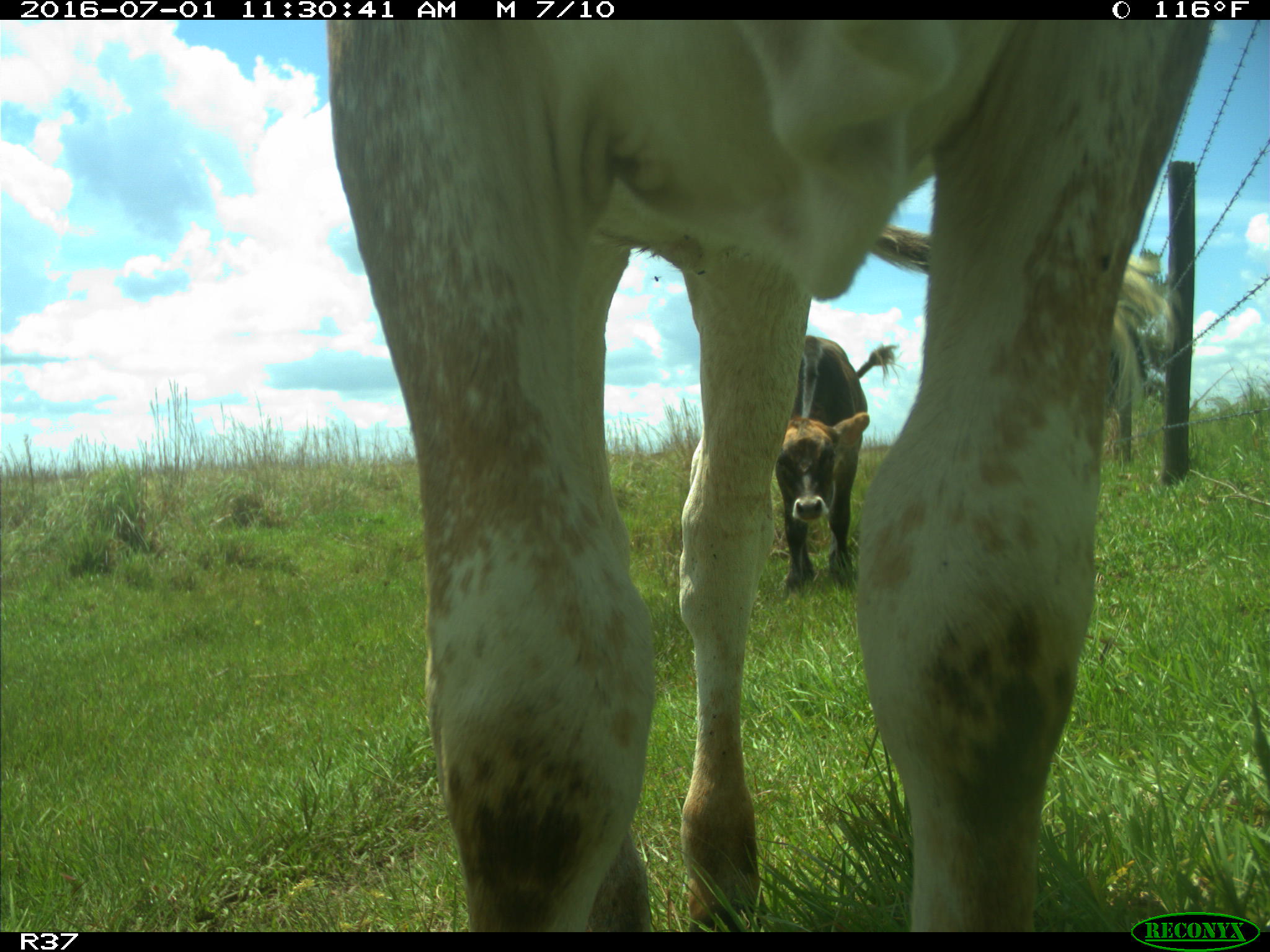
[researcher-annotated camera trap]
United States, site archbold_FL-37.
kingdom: Animalia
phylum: Chordata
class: Mammalia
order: Artiodactyla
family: Bovidae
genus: Bos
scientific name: Bos taurus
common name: domestic cow